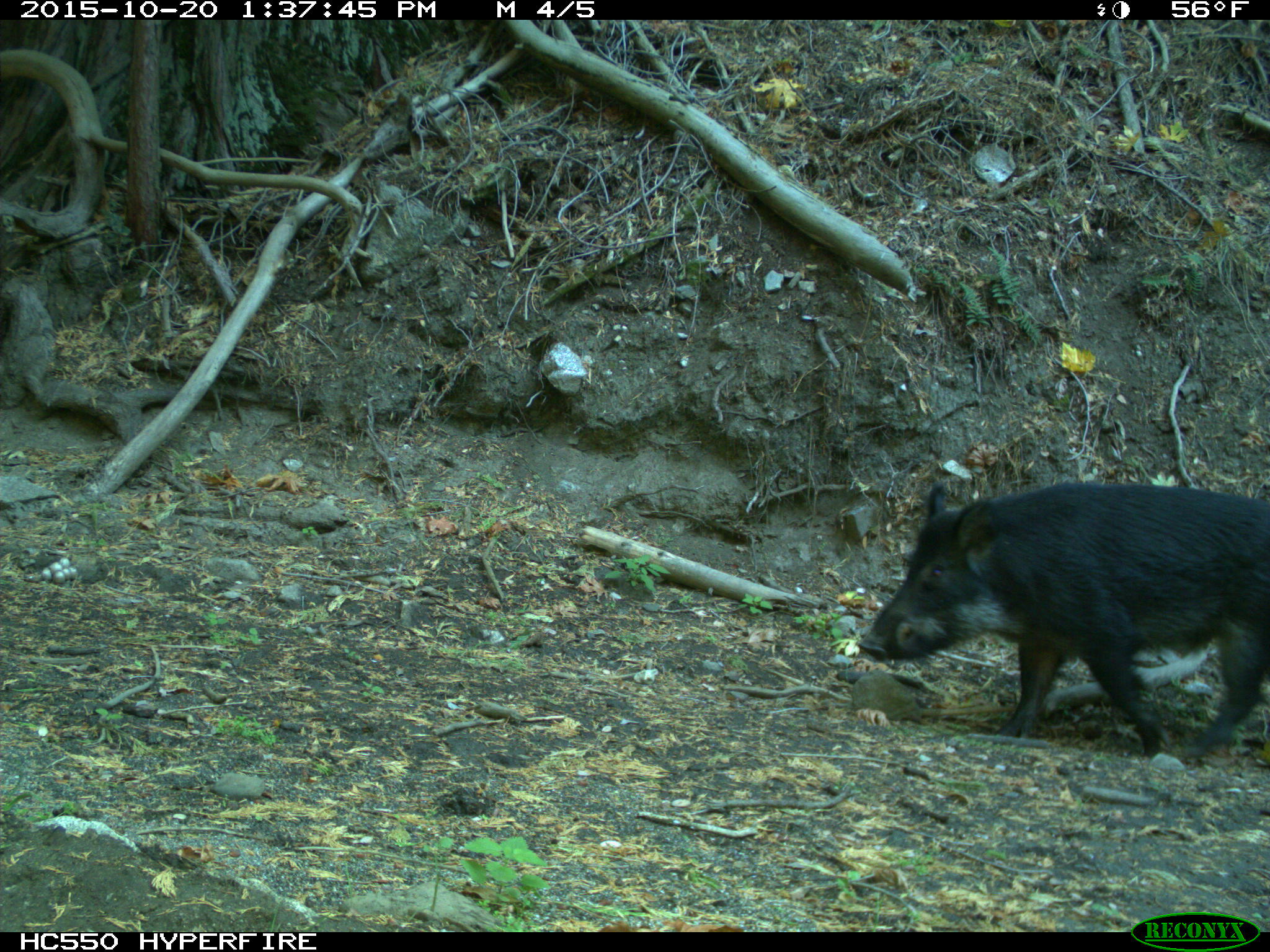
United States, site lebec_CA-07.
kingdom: Animalia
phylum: Chordata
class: Mammalia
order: Artiodactyla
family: Suidae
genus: Sus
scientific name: Sus scrofa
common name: wild boar